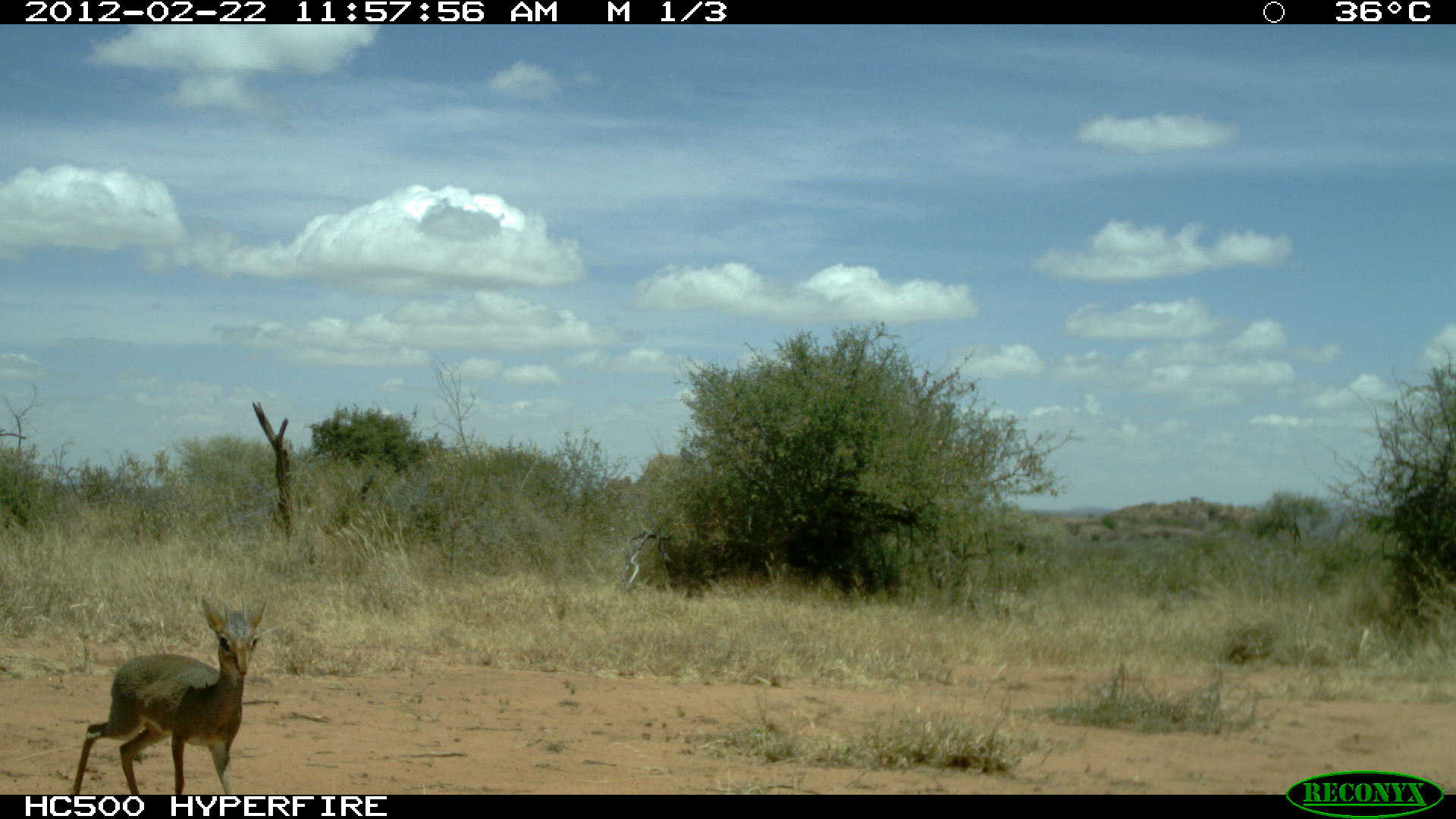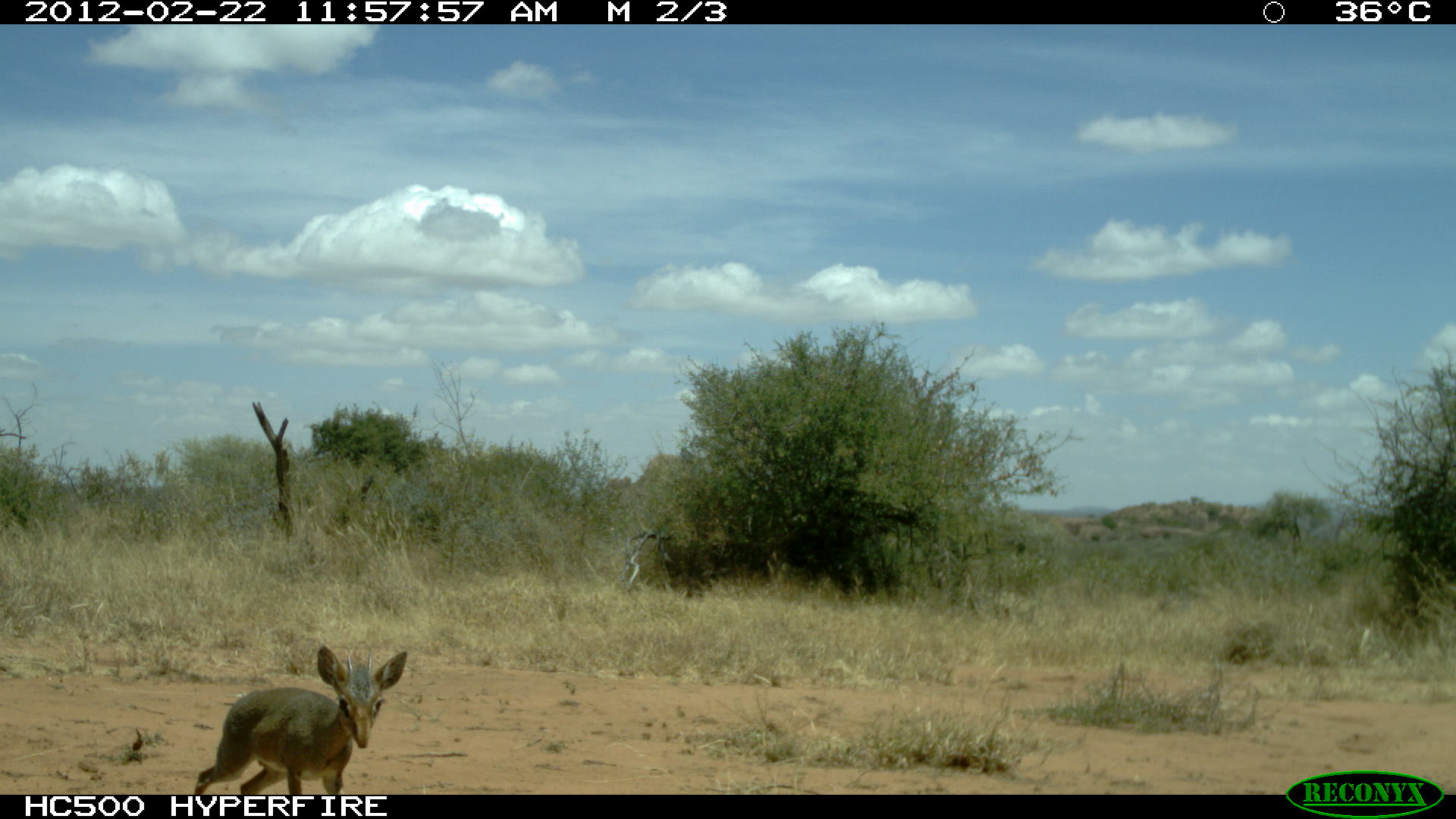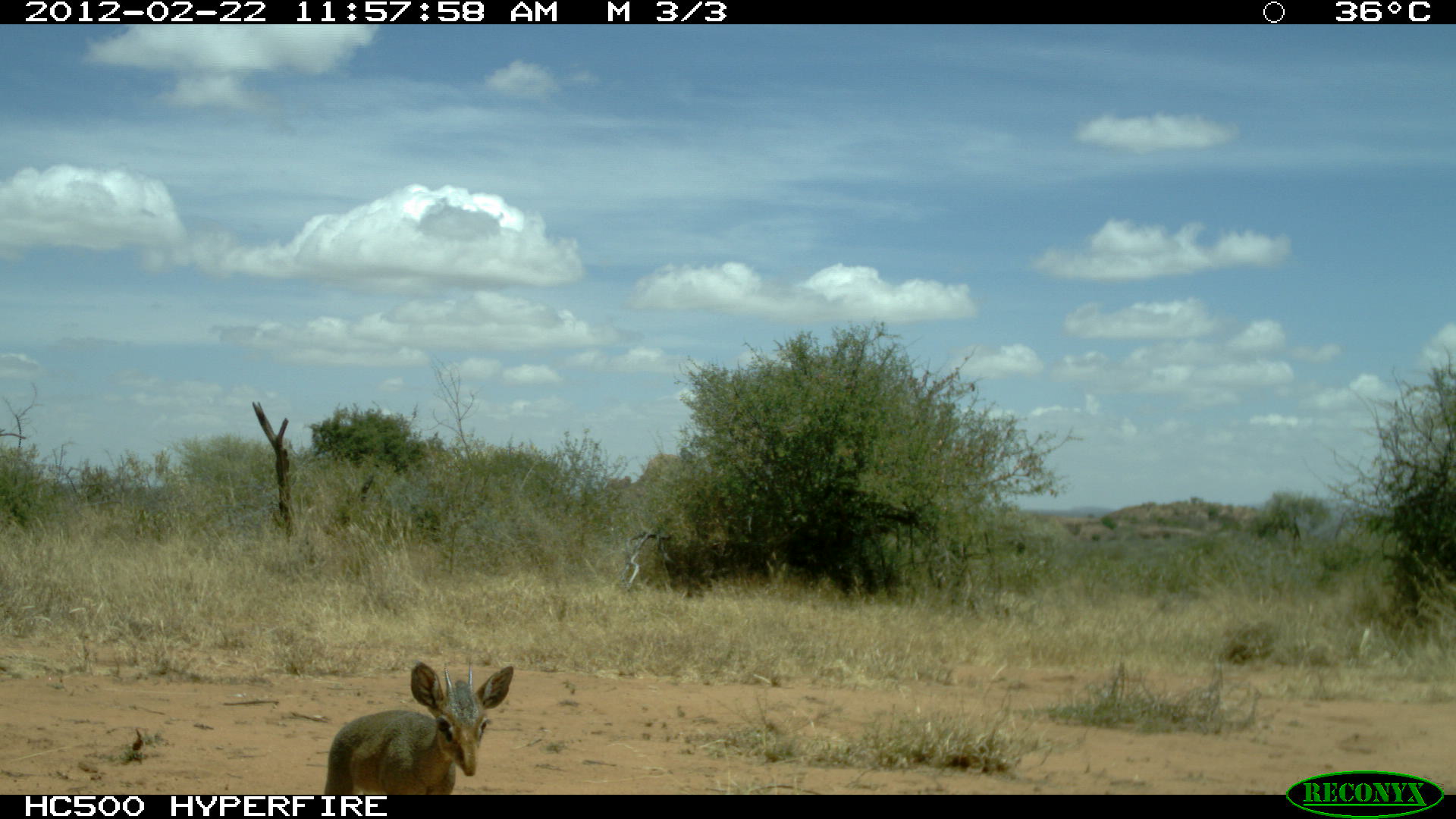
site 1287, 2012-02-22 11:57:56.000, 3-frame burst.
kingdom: Animalia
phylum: Chordata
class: Mammalia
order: Artiodactyla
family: Bovidae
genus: Madoqua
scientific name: Madoqua guentheri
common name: günther's dik-dik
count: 1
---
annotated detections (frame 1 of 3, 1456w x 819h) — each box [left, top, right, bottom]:
madoqua guentheri: [67, 593, 267, 793]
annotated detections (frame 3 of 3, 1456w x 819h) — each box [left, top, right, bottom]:
madoqua guentheri: [323, 657, 514, 793]